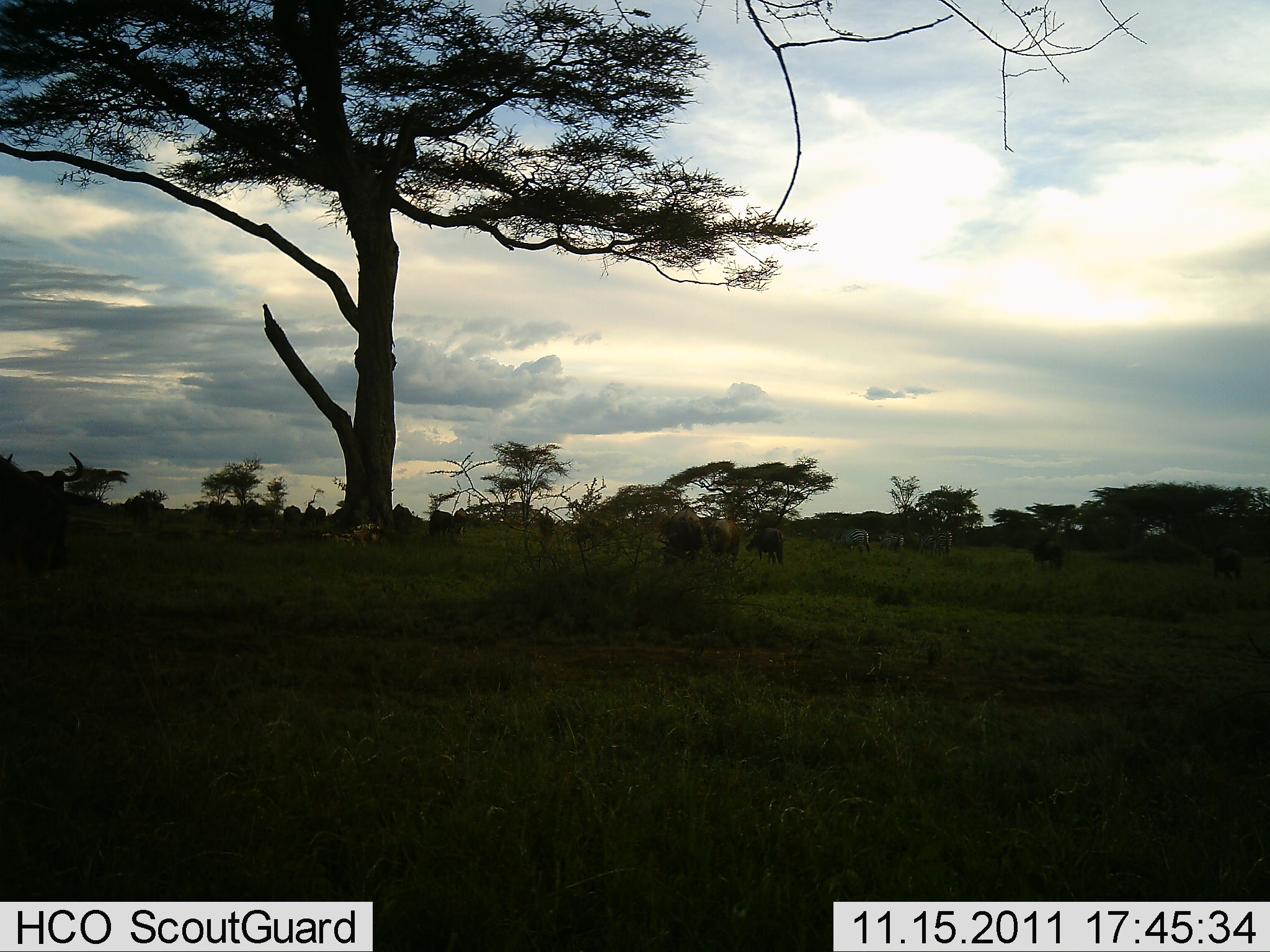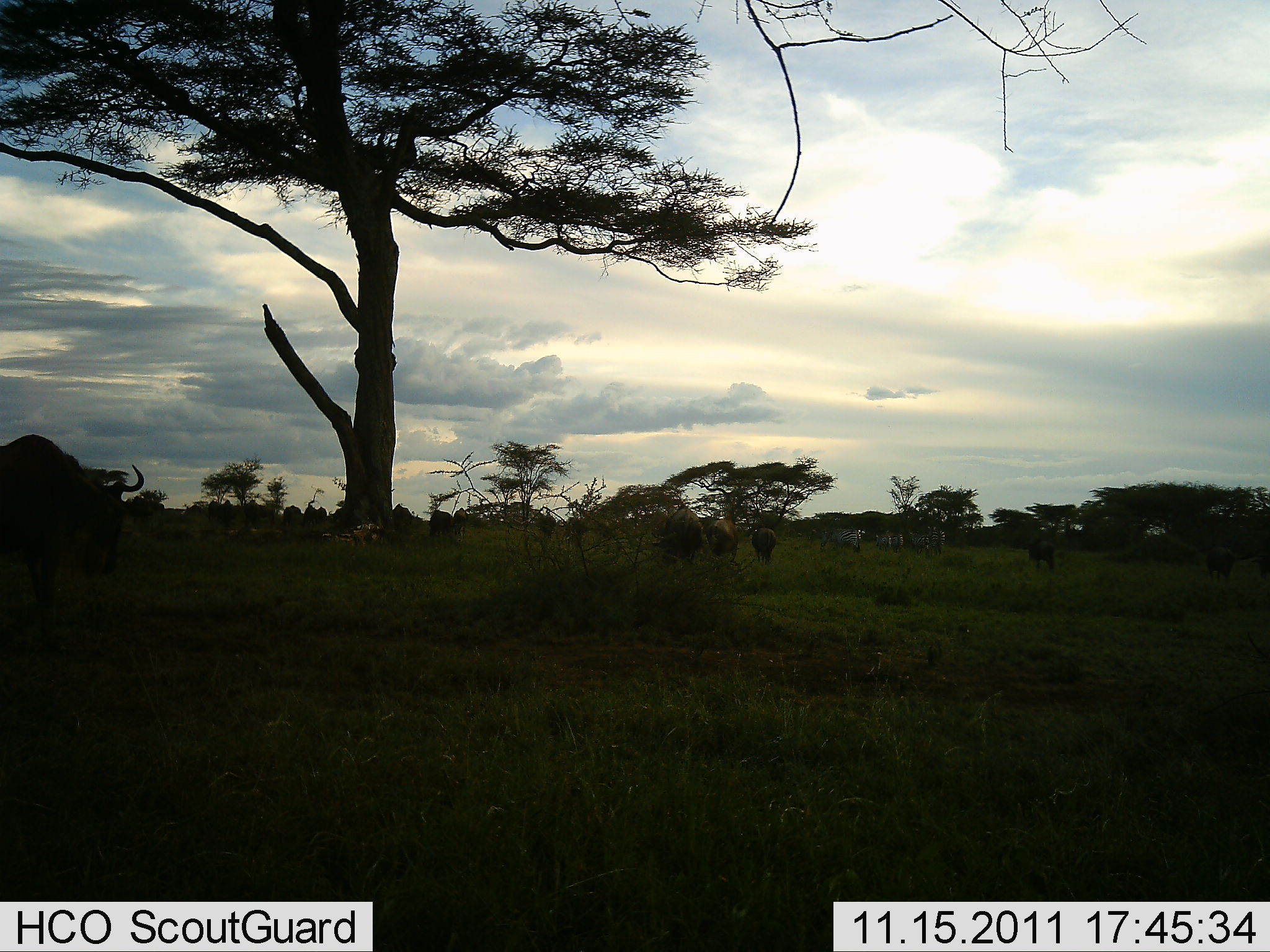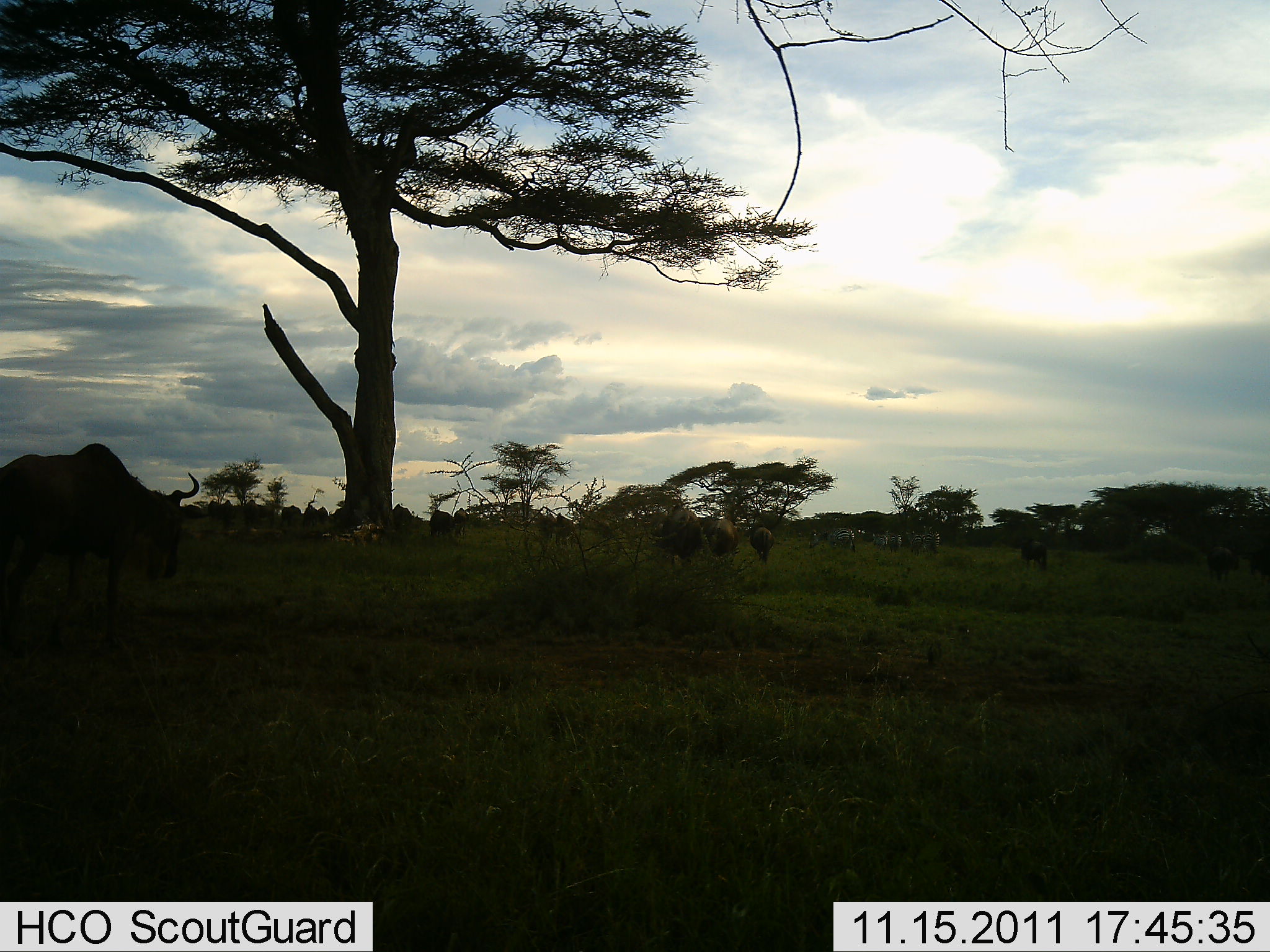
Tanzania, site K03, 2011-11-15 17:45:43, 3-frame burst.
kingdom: Animalia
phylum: Chordata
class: Mammalia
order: Artiodactyla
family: Bovidae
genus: Connochaetes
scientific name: Connochaetes taurinus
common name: blue wildebeest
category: wildebeest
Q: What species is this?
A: Wildebeest (blue wildebeest) (Connochaetes taurinus).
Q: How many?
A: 10.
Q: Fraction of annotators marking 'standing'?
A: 20%.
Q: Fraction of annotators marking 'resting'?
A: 7%.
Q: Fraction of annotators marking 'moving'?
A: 60%.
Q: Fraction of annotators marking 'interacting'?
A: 0%.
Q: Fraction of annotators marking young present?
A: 0%.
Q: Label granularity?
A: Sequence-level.